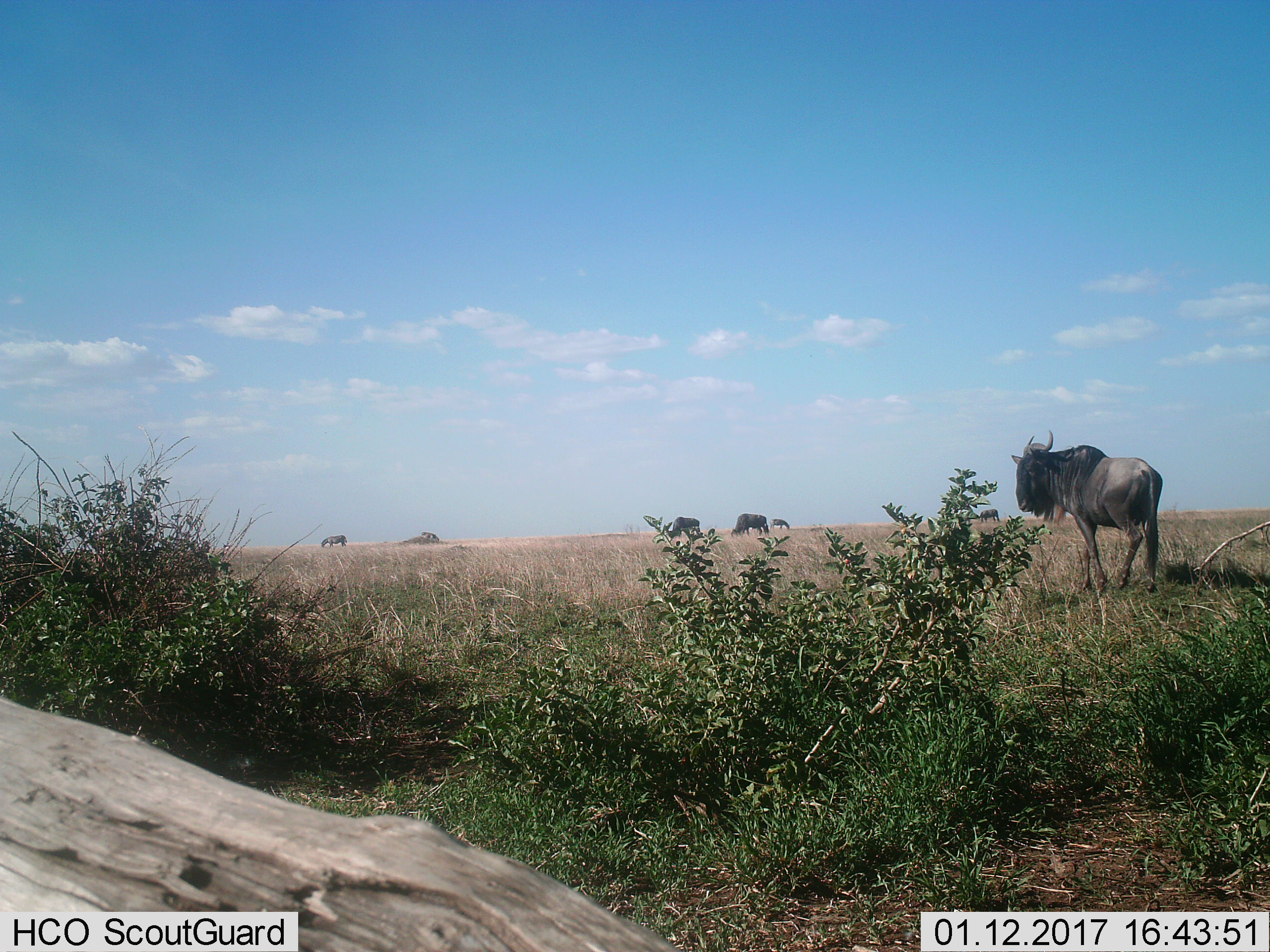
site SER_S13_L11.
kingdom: Animalia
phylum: Chordata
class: Mammalia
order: Artiodactyla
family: Bovidae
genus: Connochaetes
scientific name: Connochaetes taurinus taurinus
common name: blue wildebeest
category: wildebeestblue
Wildebeestblue (blue wildebeest) (Connochaetes taurinus taurinus), count 6. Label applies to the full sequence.